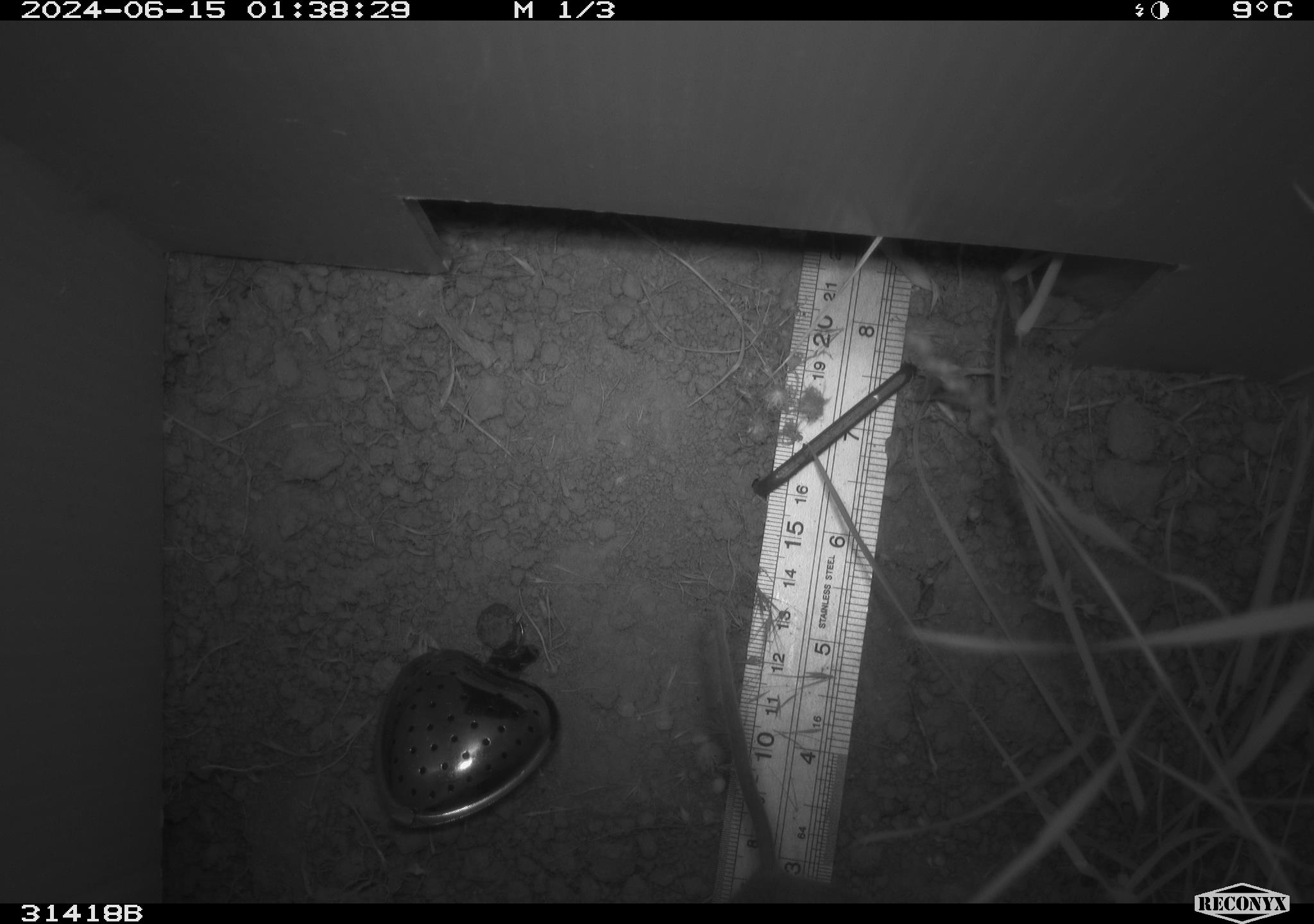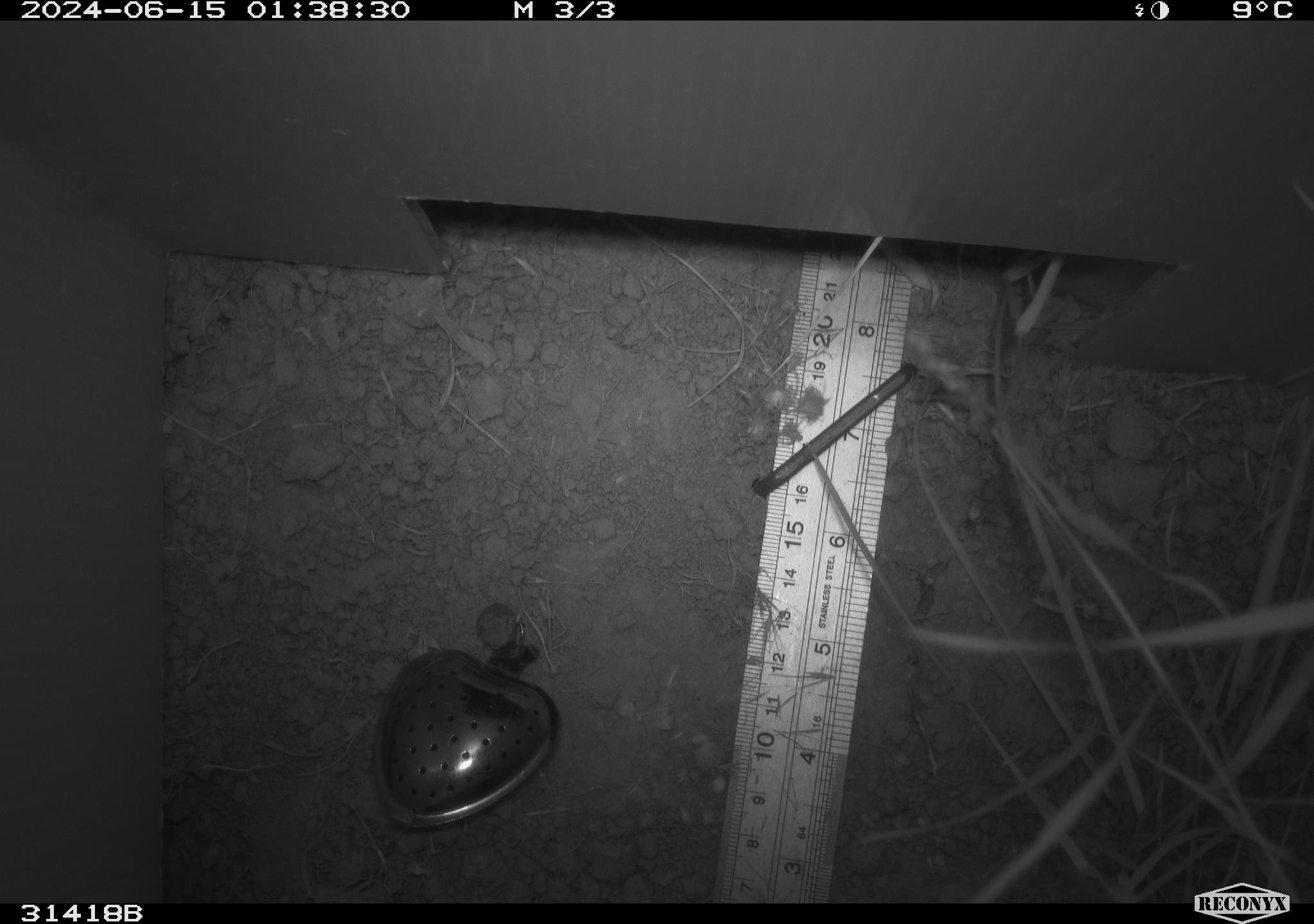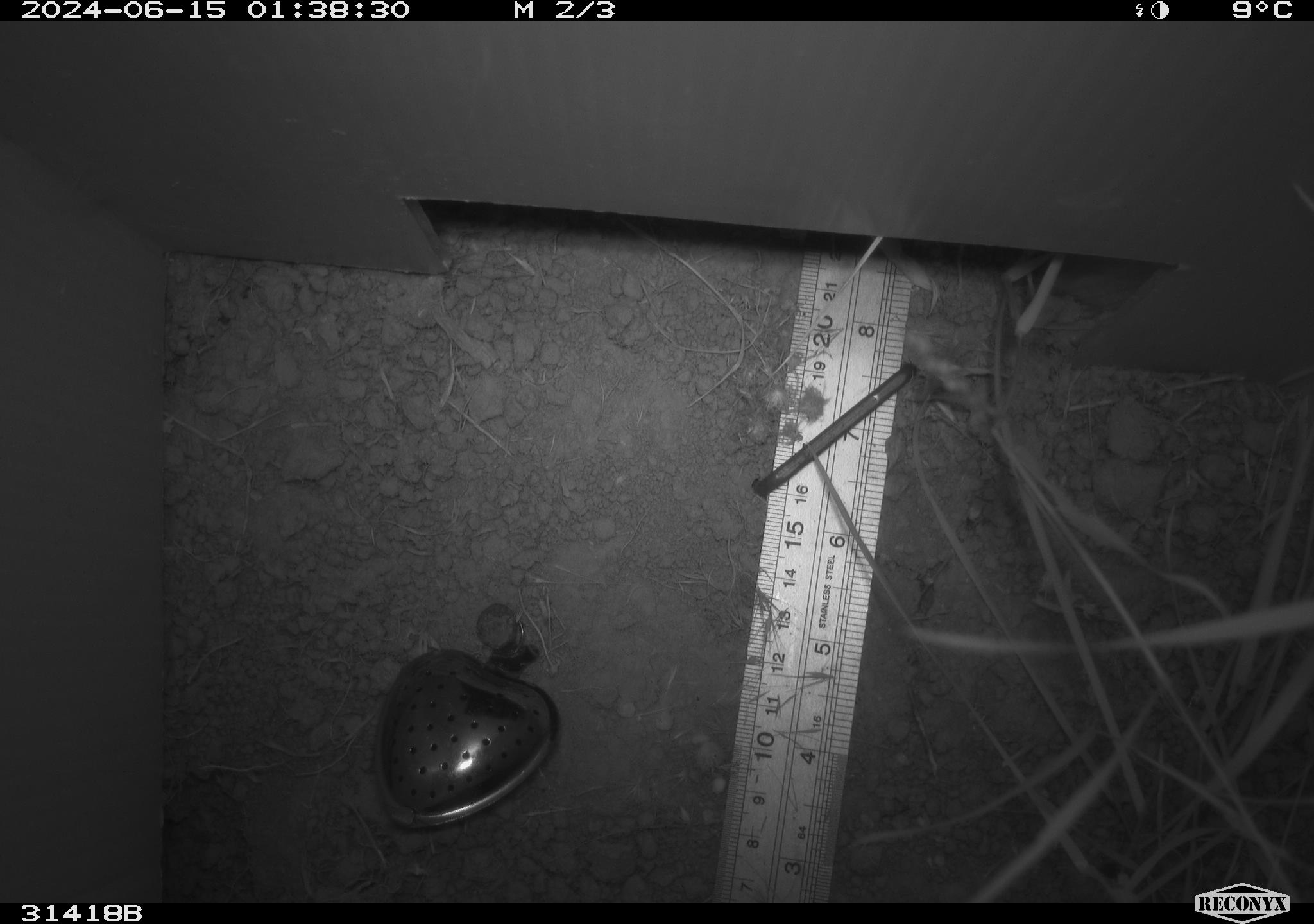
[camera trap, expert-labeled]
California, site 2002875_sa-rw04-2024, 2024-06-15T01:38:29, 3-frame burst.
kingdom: Animalia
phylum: Chordata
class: Mammalia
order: Rodentia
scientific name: Rodentia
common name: rodent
Rodent (Rodentia).